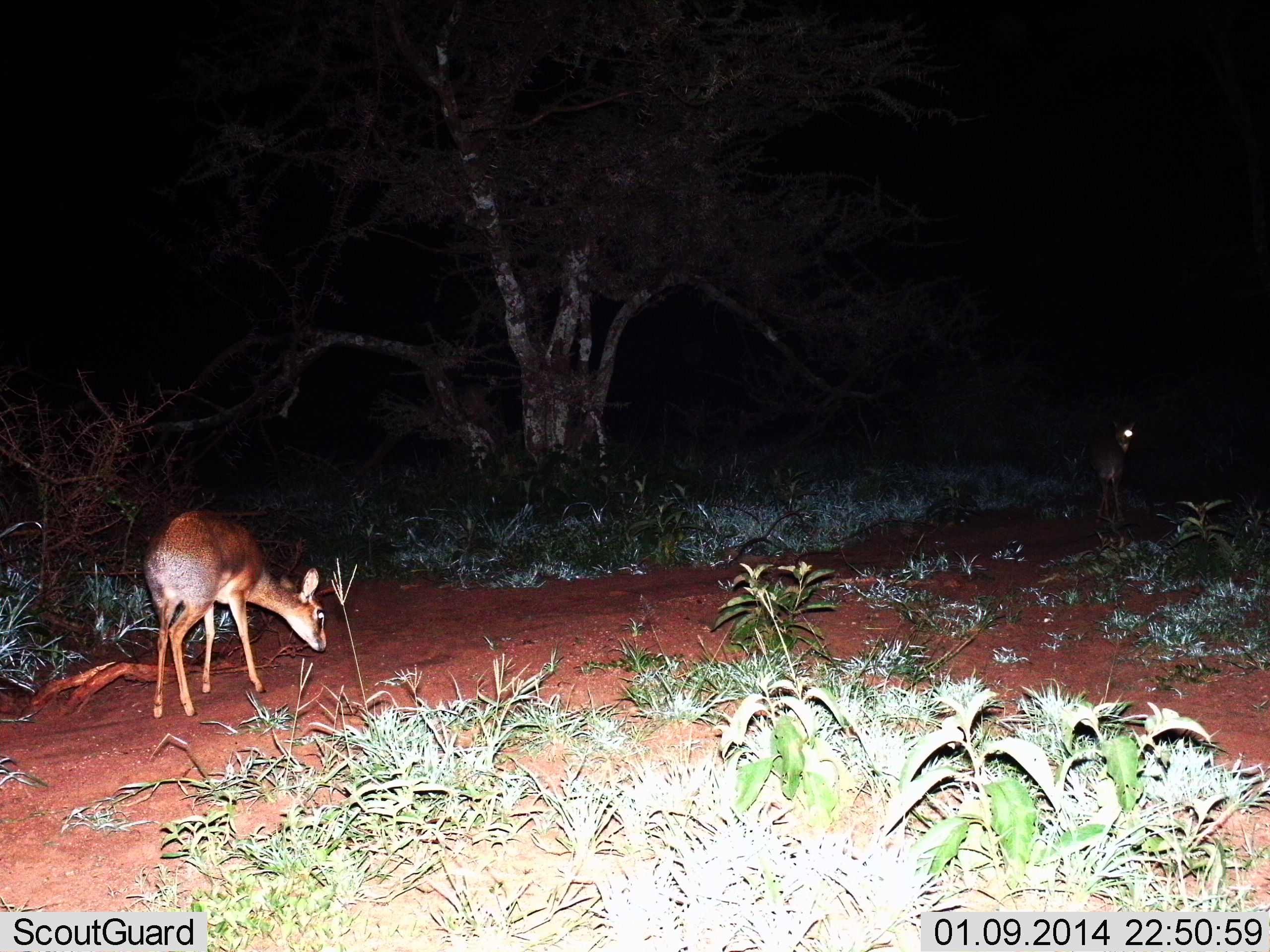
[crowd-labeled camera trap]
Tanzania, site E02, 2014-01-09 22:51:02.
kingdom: Animalia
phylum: Chordata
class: Mammalia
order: Artiodactyla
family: Bovidae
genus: Madoqua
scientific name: Madoqua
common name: dikdik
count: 2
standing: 67%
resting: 0%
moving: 20%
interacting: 0%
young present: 0%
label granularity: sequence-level